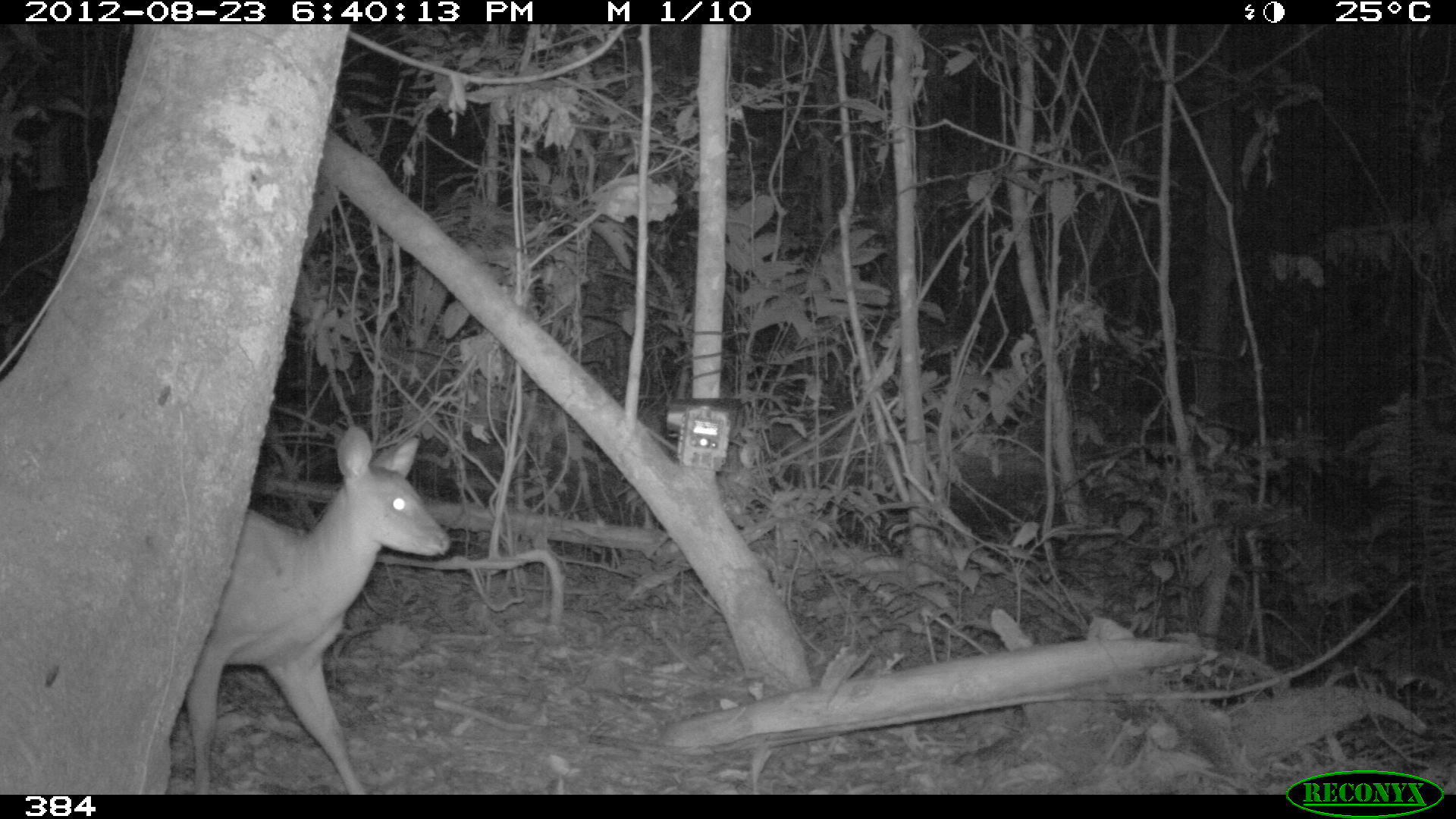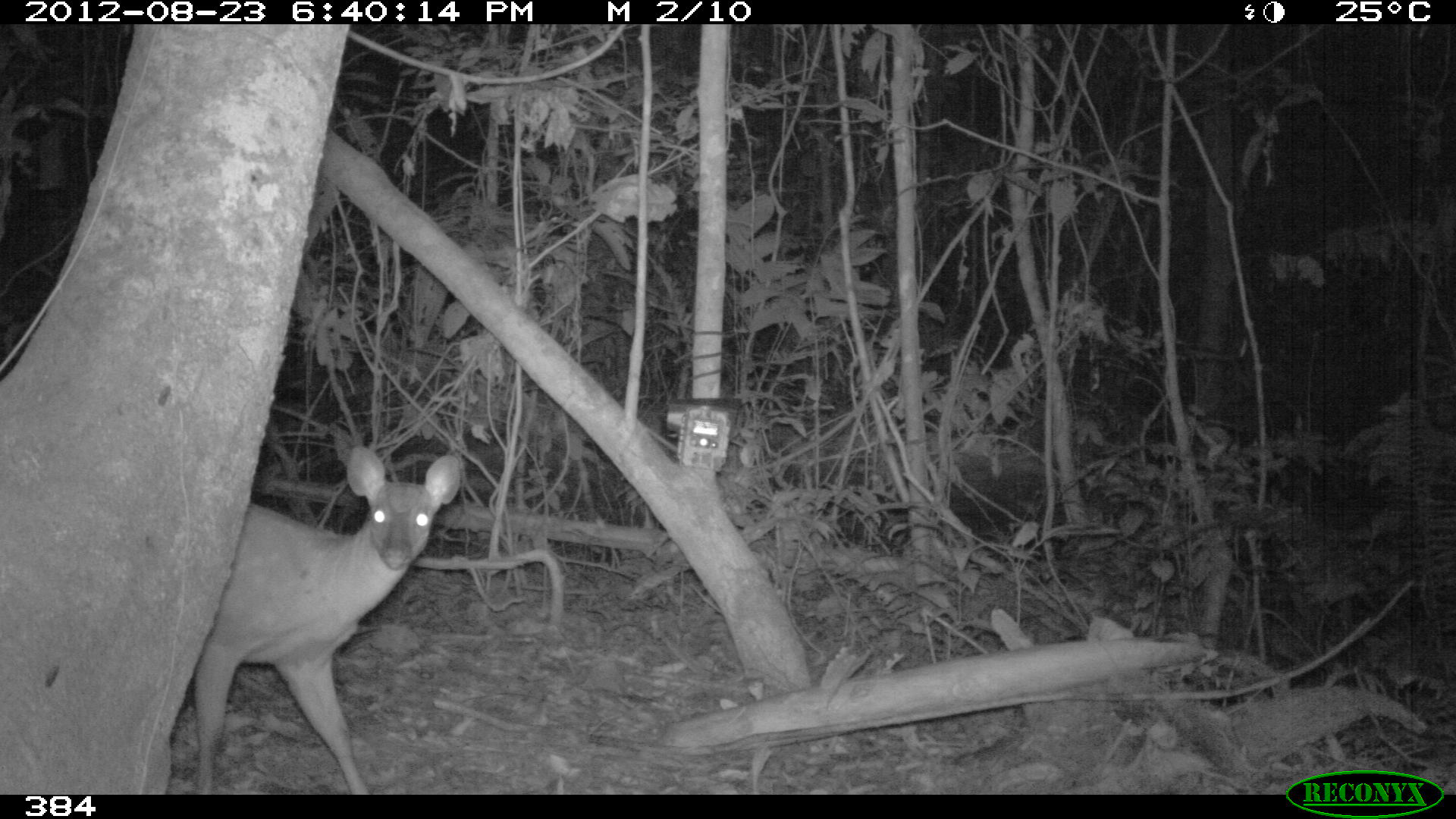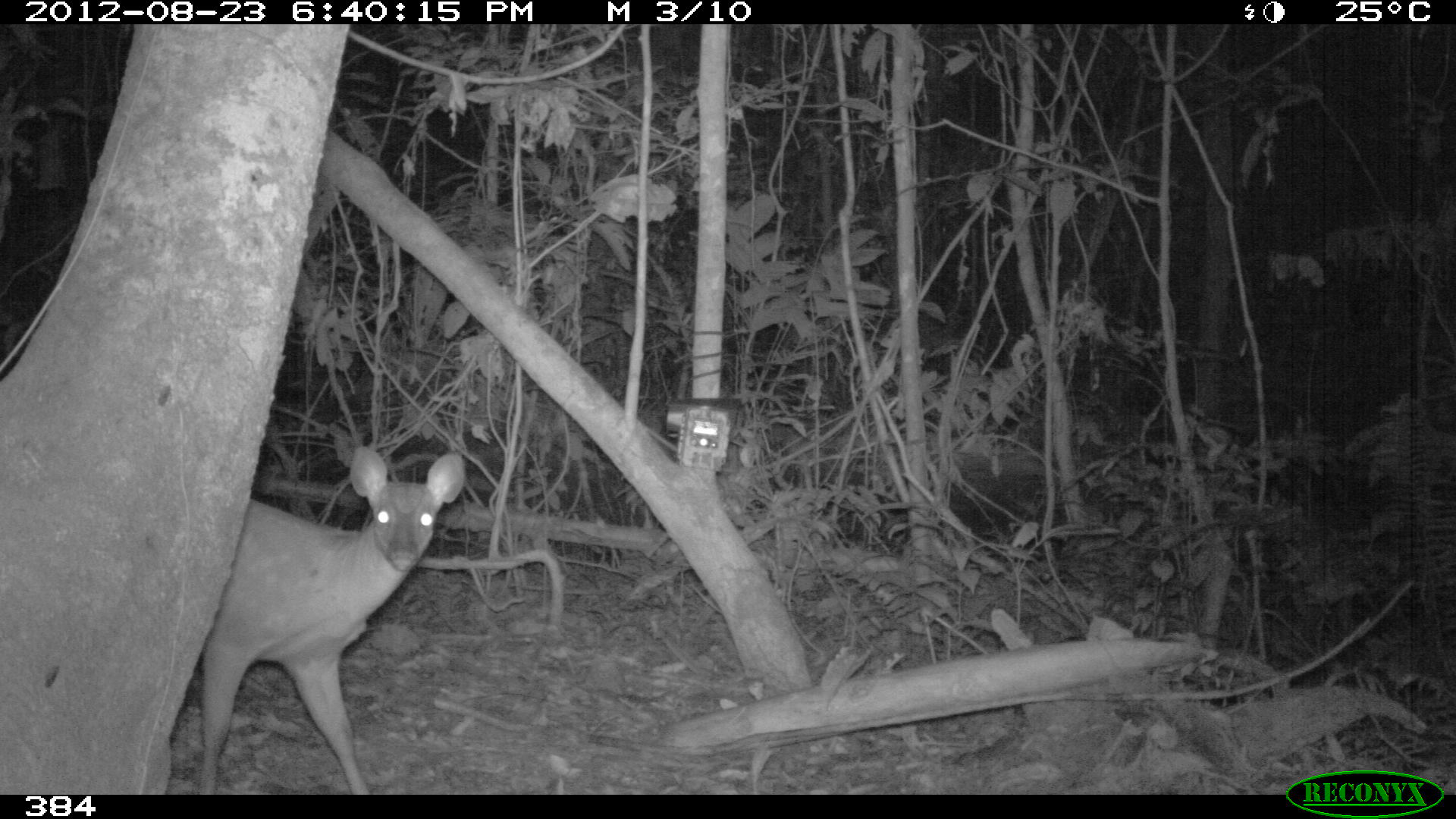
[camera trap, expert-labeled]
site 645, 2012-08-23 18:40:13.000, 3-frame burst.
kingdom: Animalia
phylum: Chordata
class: Mammalia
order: Artiodactyla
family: Cervidae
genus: Mazama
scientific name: Mazama americana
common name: red brocket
Mazama americana (red brocket).